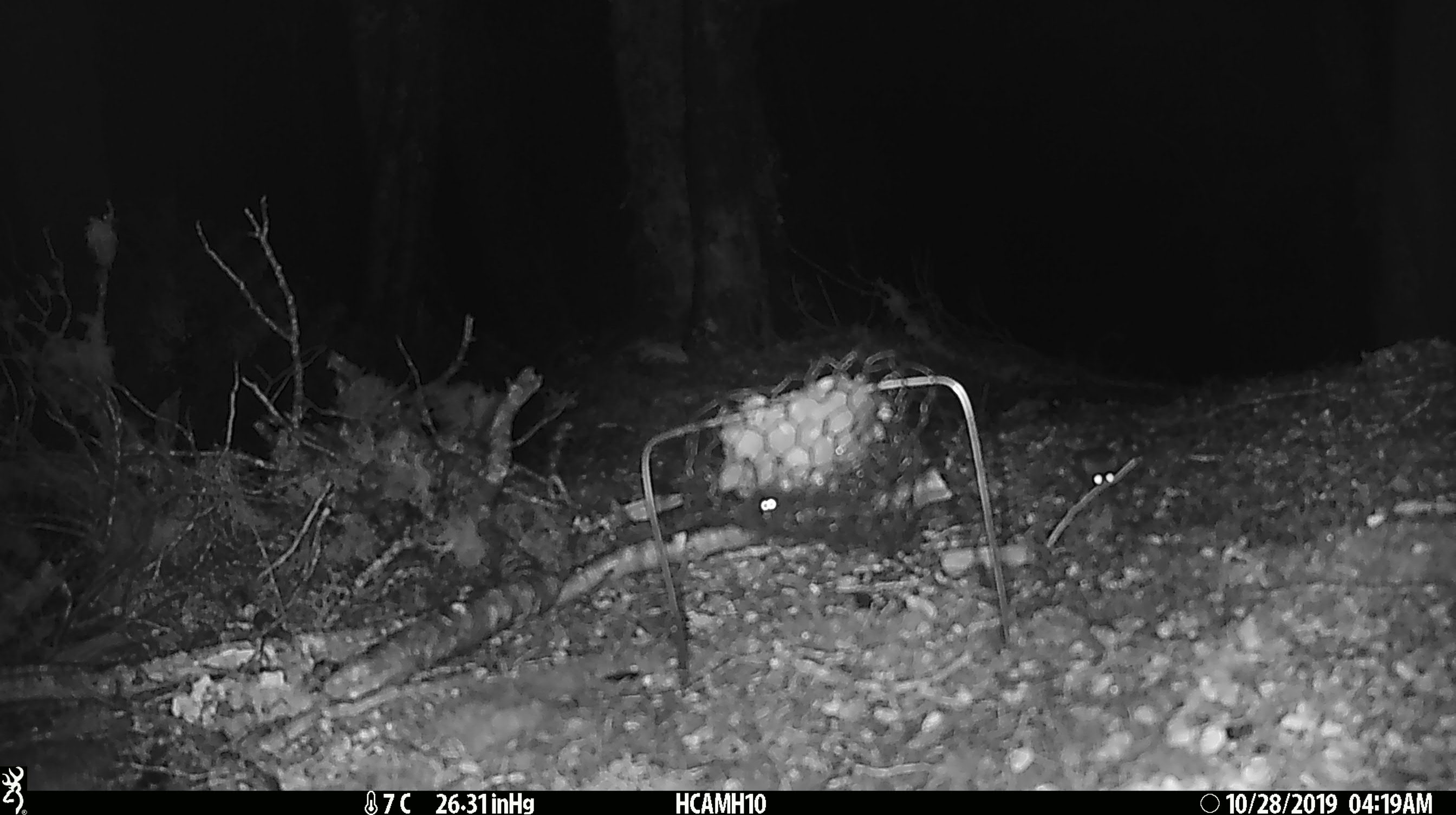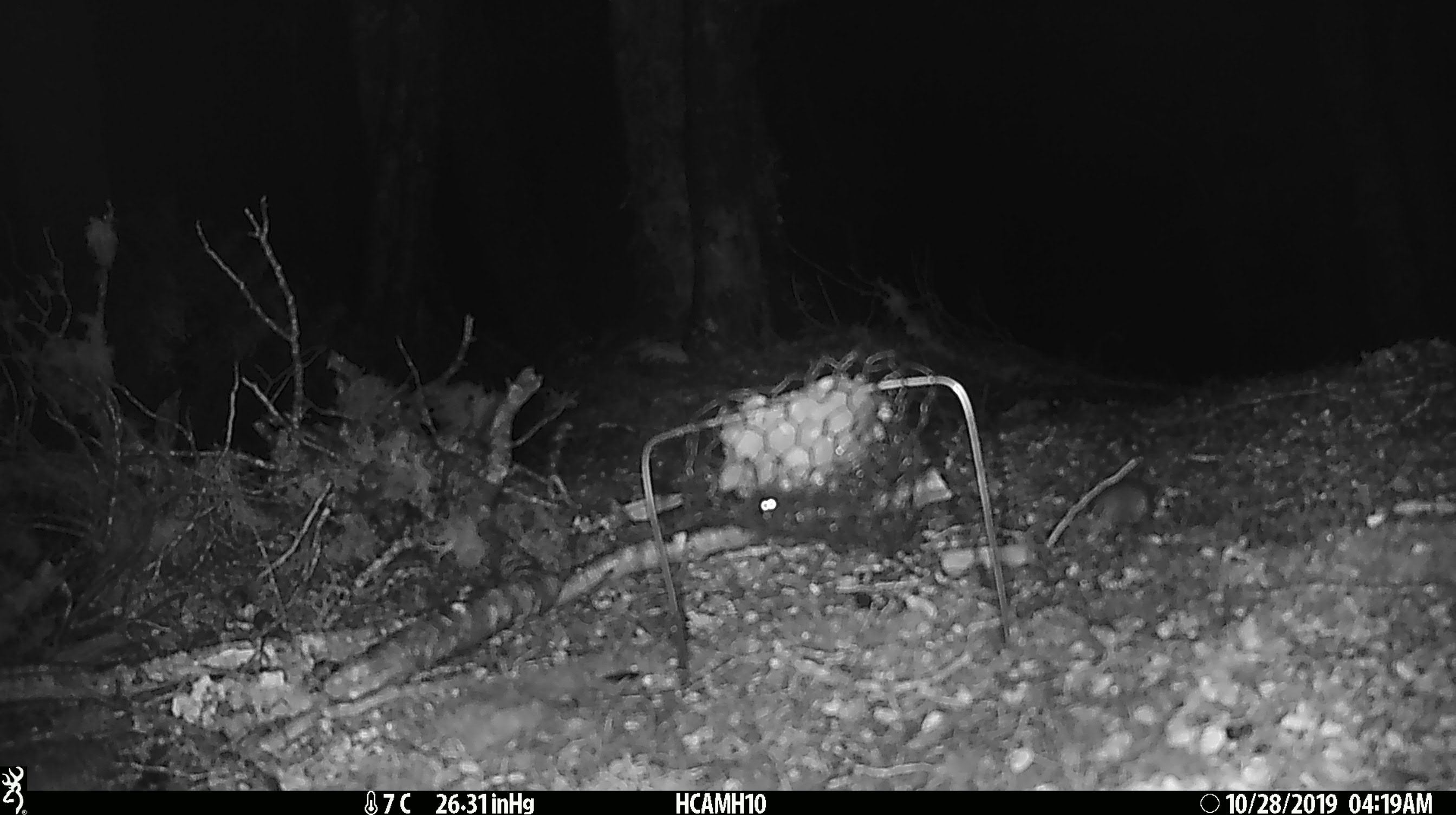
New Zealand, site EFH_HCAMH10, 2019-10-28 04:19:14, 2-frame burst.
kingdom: Animalia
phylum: Chordata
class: Mammalia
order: Rodentia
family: Muridae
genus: Mus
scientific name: Mus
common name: mouse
Mouse (Mus).